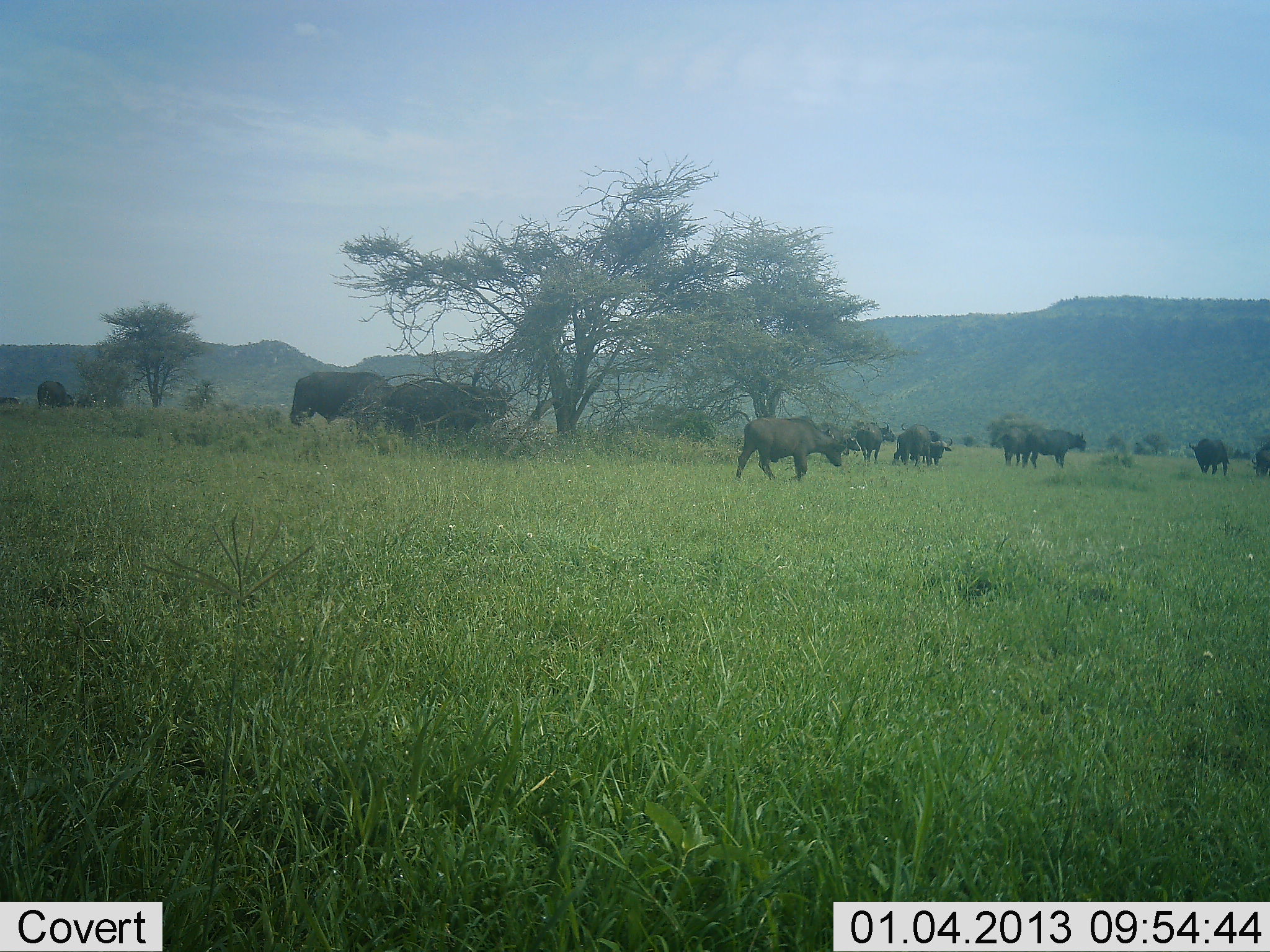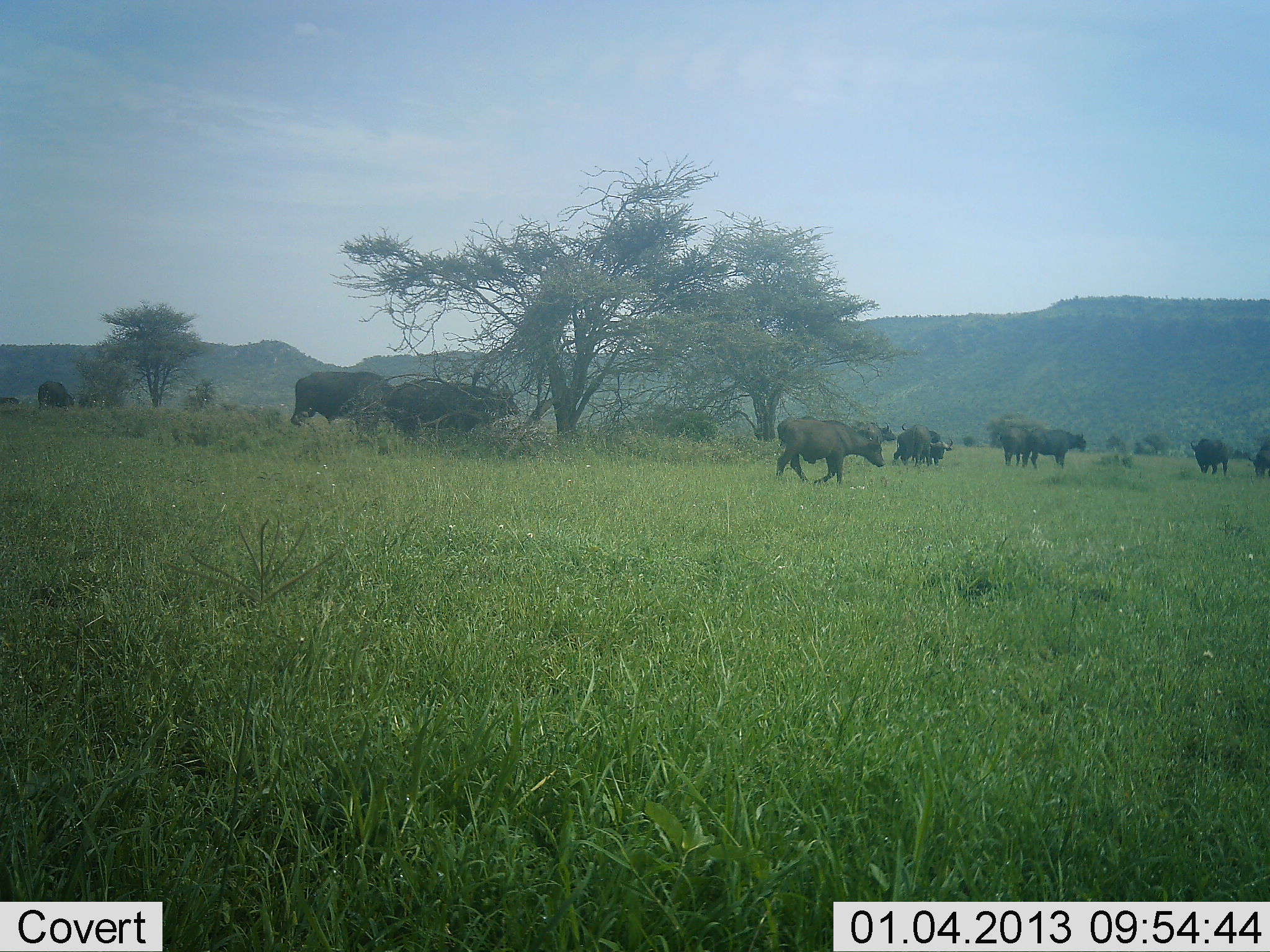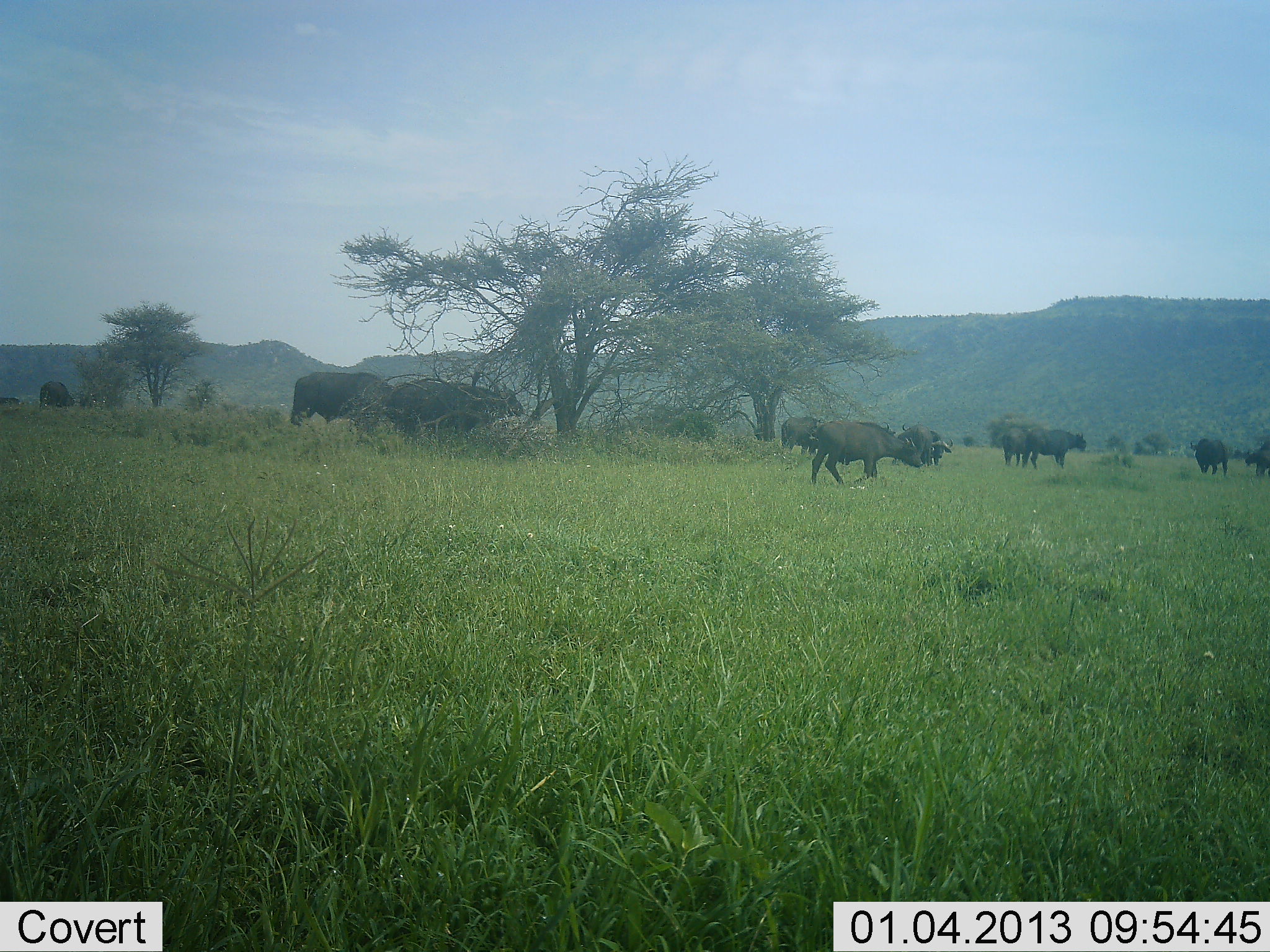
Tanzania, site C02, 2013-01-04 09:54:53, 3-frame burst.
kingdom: Animalia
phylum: Chordata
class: Mammalia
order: Artiodactyla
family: Bovidae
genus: Syncerus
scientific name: Syncerus caffer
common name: cape buffalo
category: buffalo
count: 11-50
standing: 80%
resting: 0%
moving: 73%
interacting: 0%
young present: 13%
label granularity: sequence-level